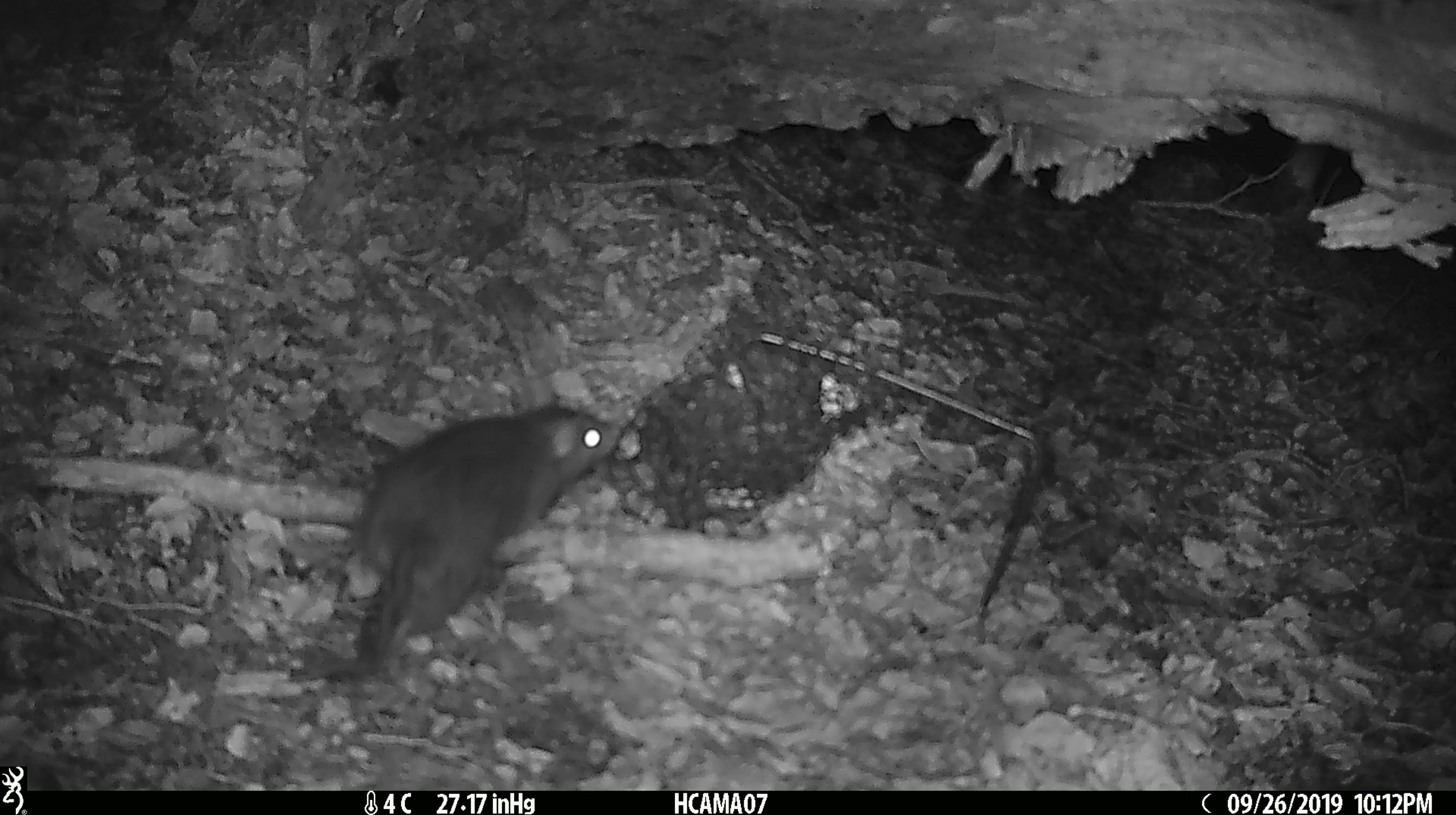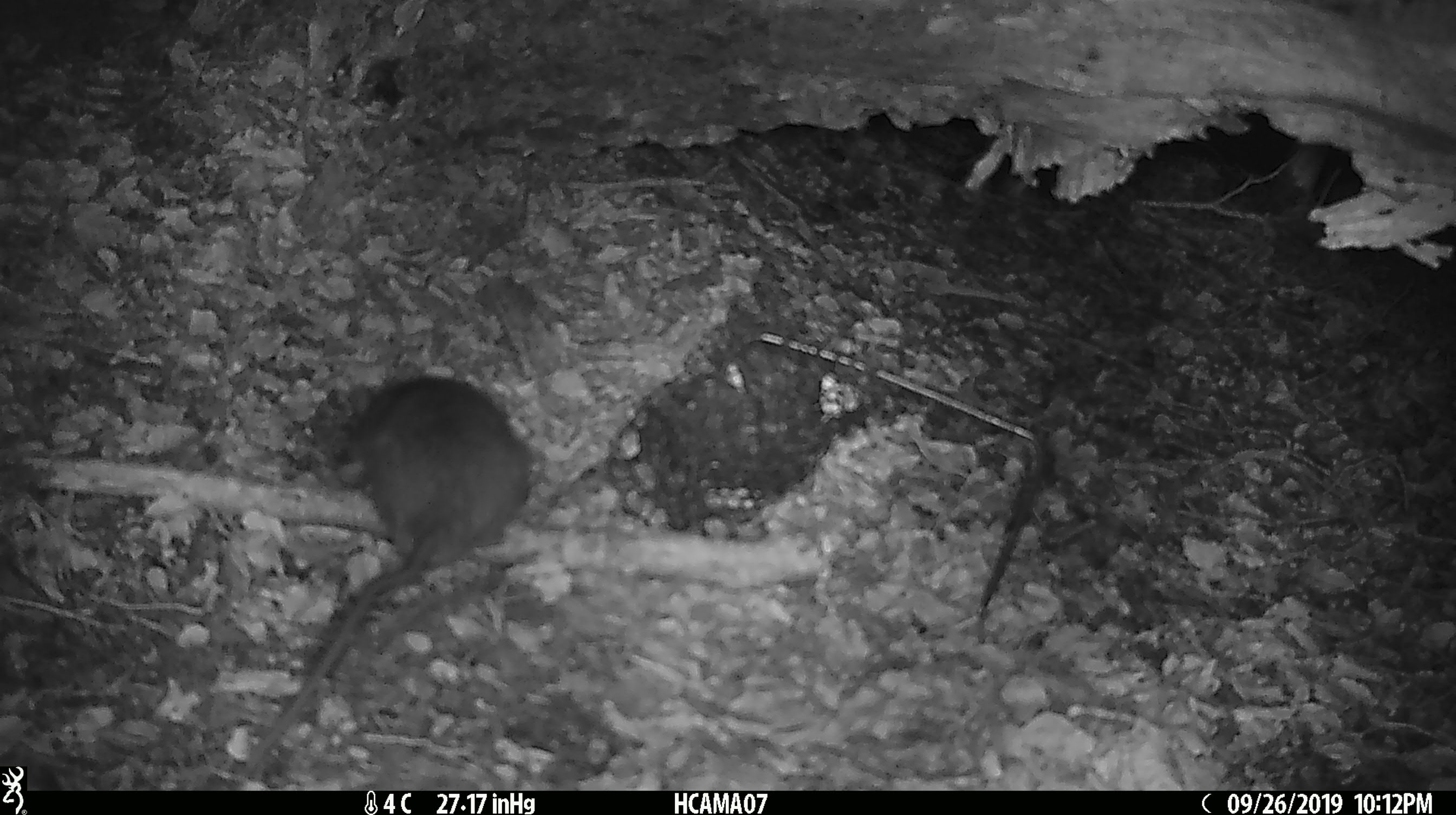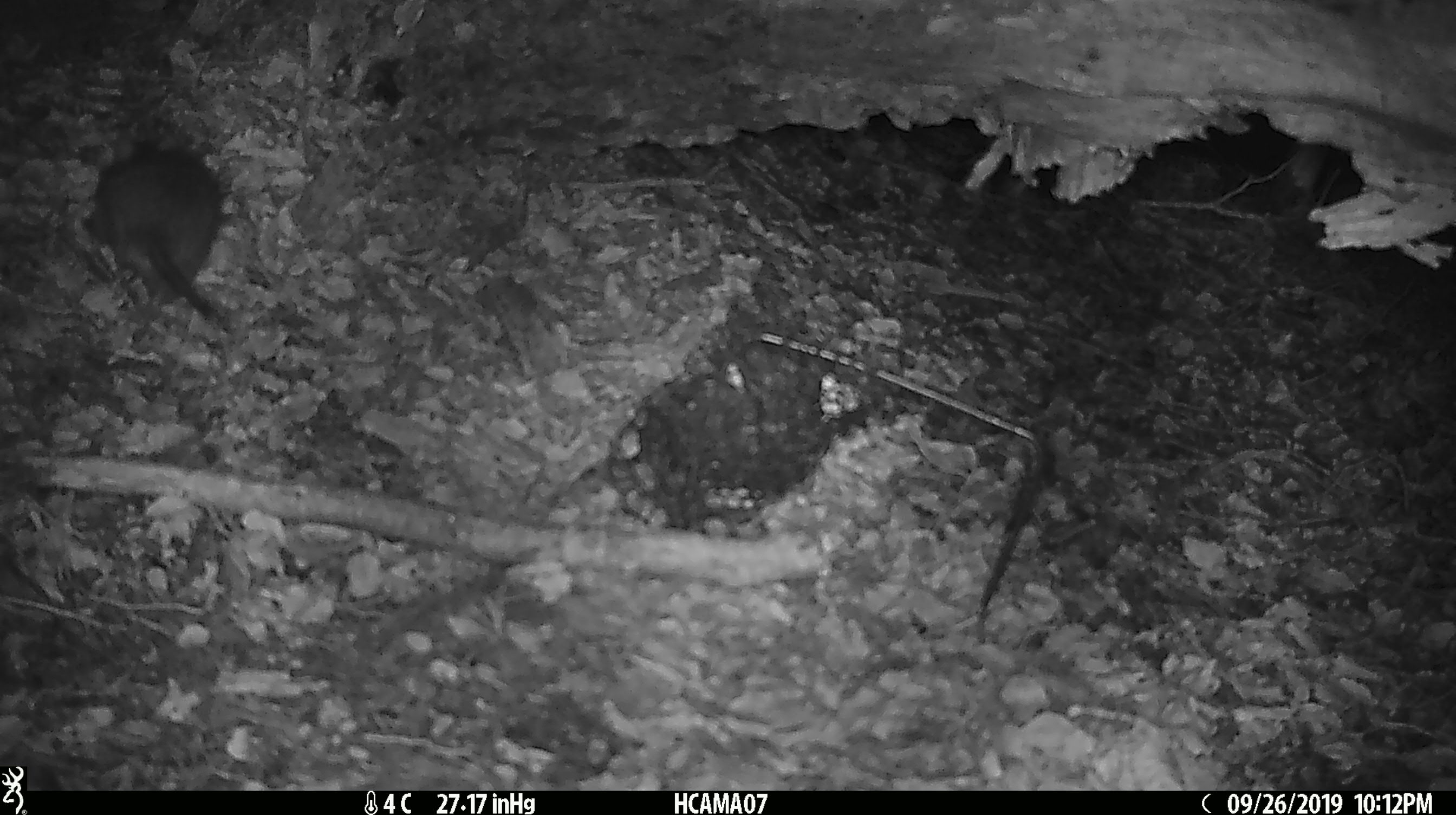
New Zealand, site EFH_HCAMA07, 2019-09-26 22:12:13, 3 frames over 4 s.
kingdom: Animalia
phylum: Chordata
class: Mammalia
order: Rodentia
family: Muridae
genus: Rattus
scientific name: Rattus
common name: rat